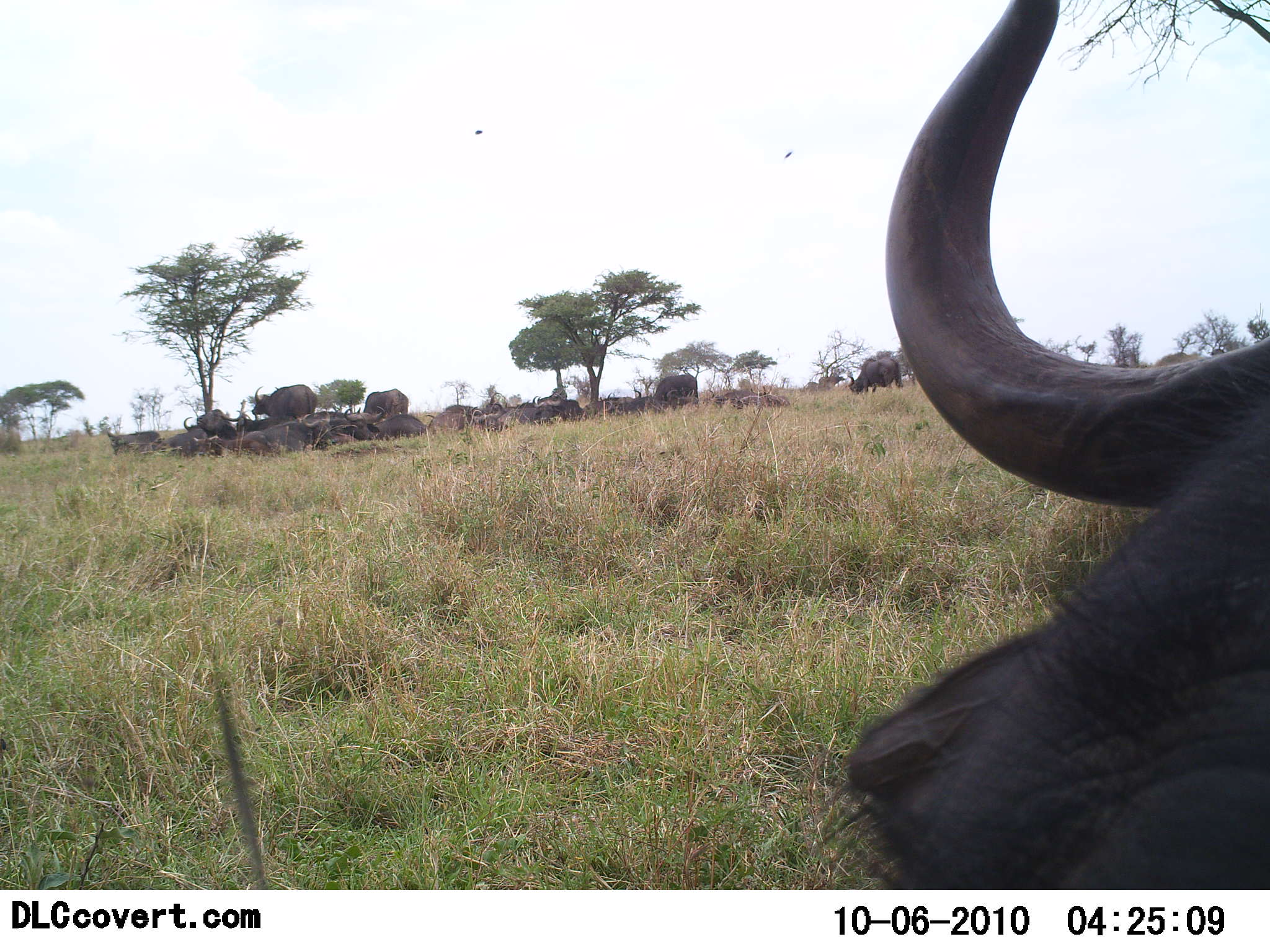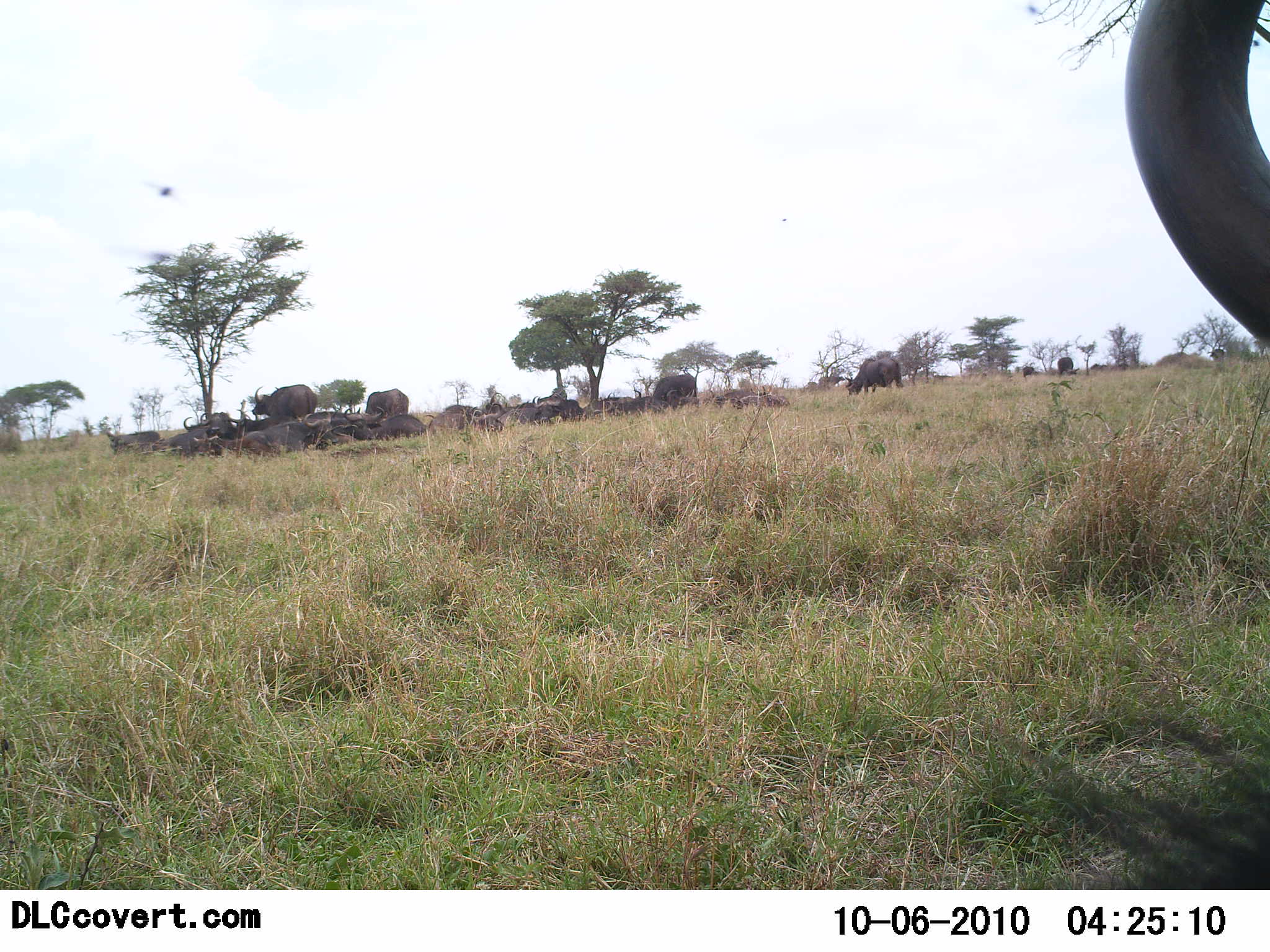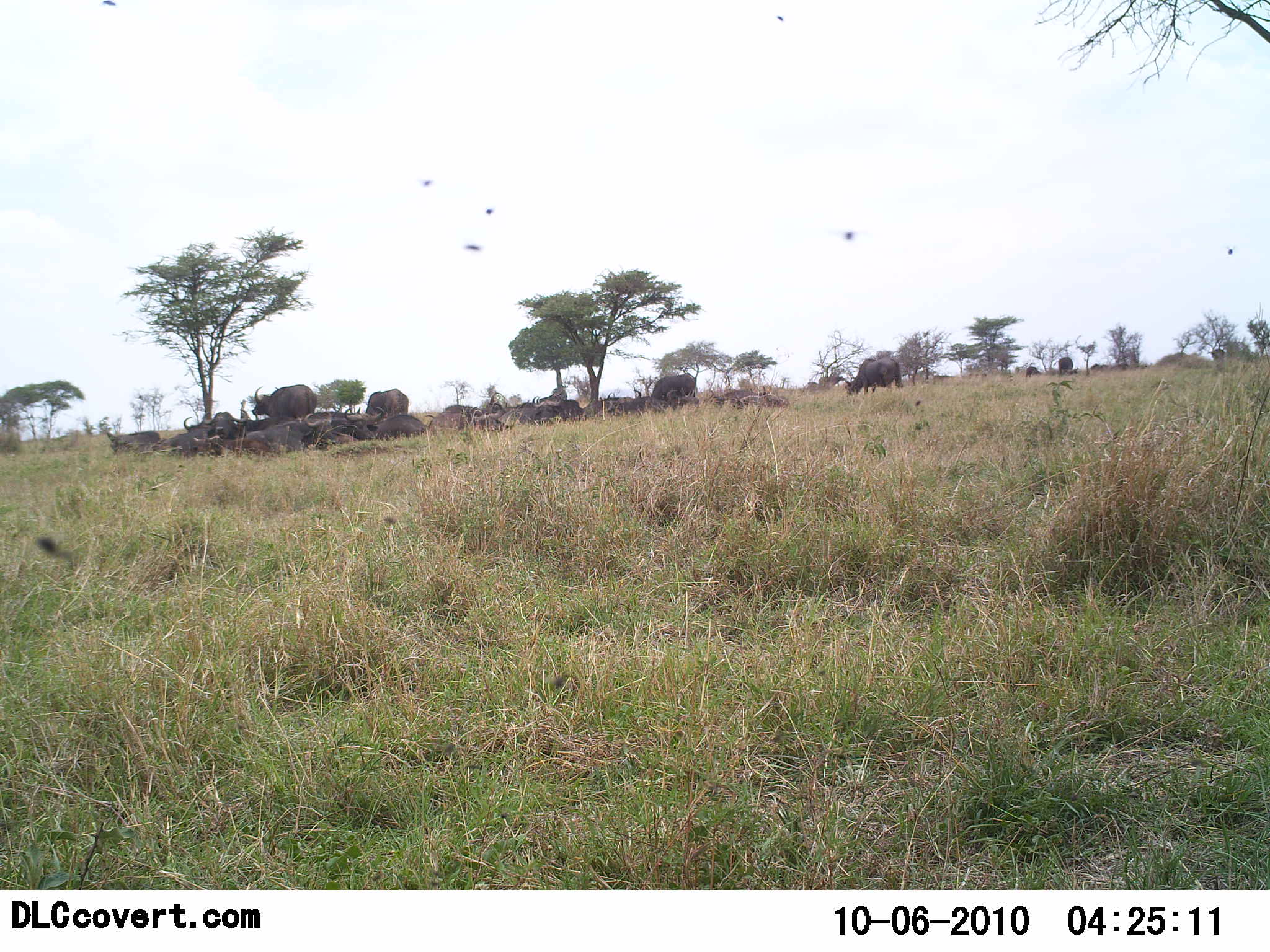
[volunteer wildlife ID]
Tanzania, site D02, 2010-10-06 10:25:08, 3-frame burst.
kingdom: Animalia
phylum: Chordata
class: Mammalia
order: Artiodactyla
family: Bovidae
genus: Syncerus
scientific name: Syncerus caffer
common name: cape buffalo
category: buffalo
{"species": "buffalo (cape buffalo) (Syncerus caffer)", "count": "11-50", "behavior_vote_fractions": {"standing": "36%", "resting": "73%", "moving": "9%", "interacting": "18%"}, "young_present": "0%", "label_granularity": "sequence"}